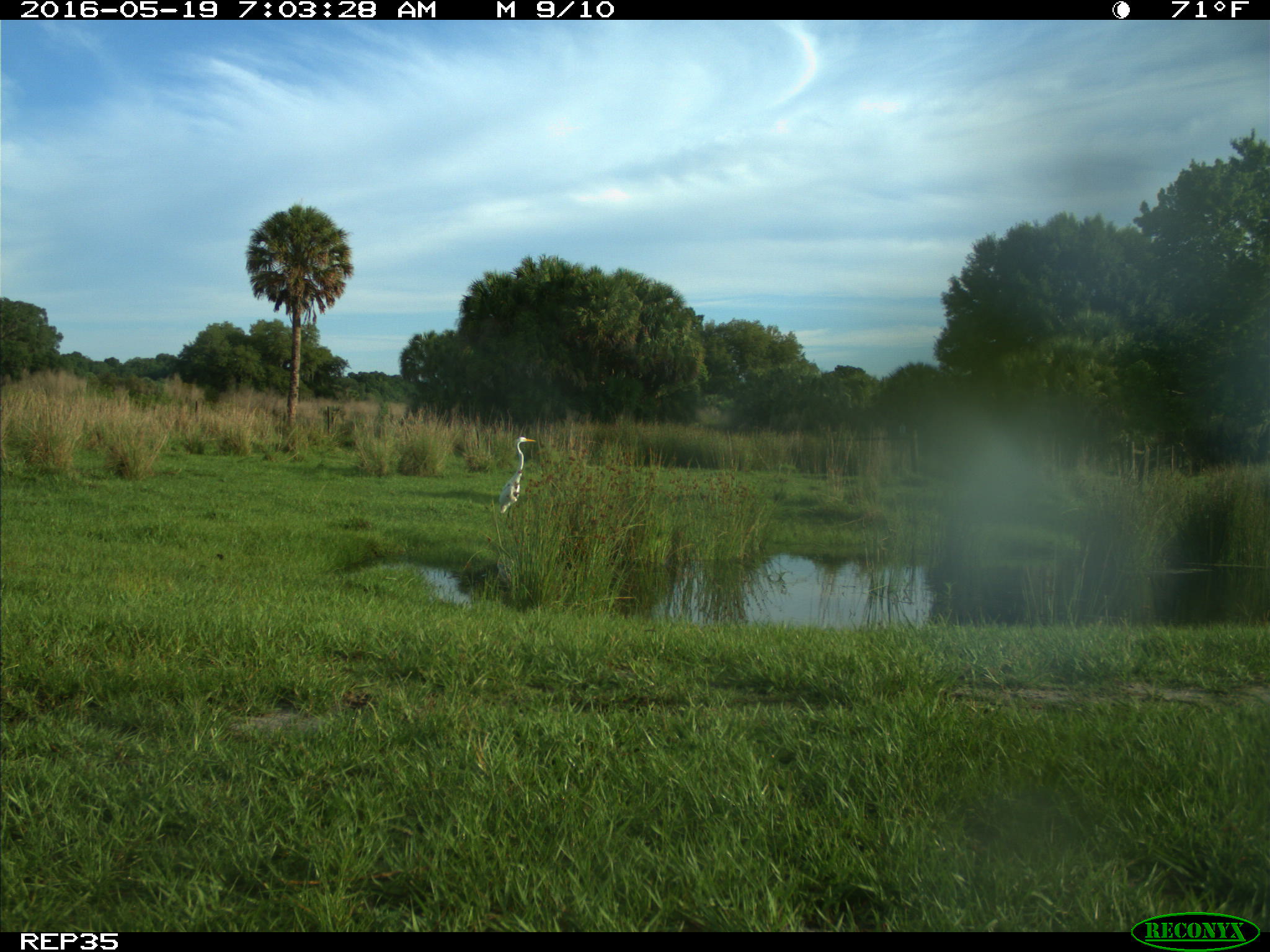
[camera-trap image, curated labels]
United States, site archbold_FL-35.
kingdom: Animalia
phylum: Chordata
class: Aves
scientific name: Aves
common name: birds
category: unidentified bird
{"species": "unidentified bird (birds) (Aves)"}